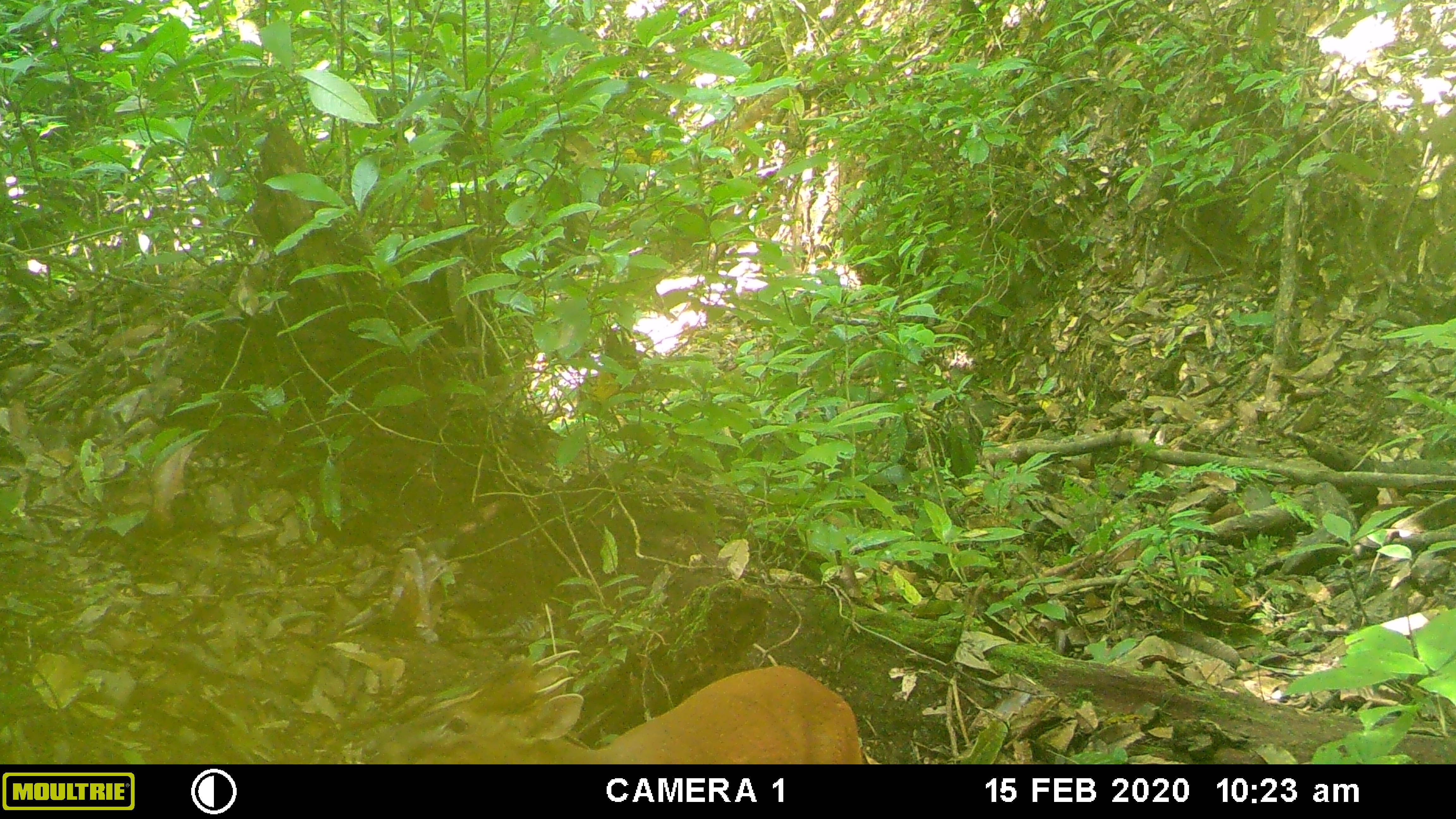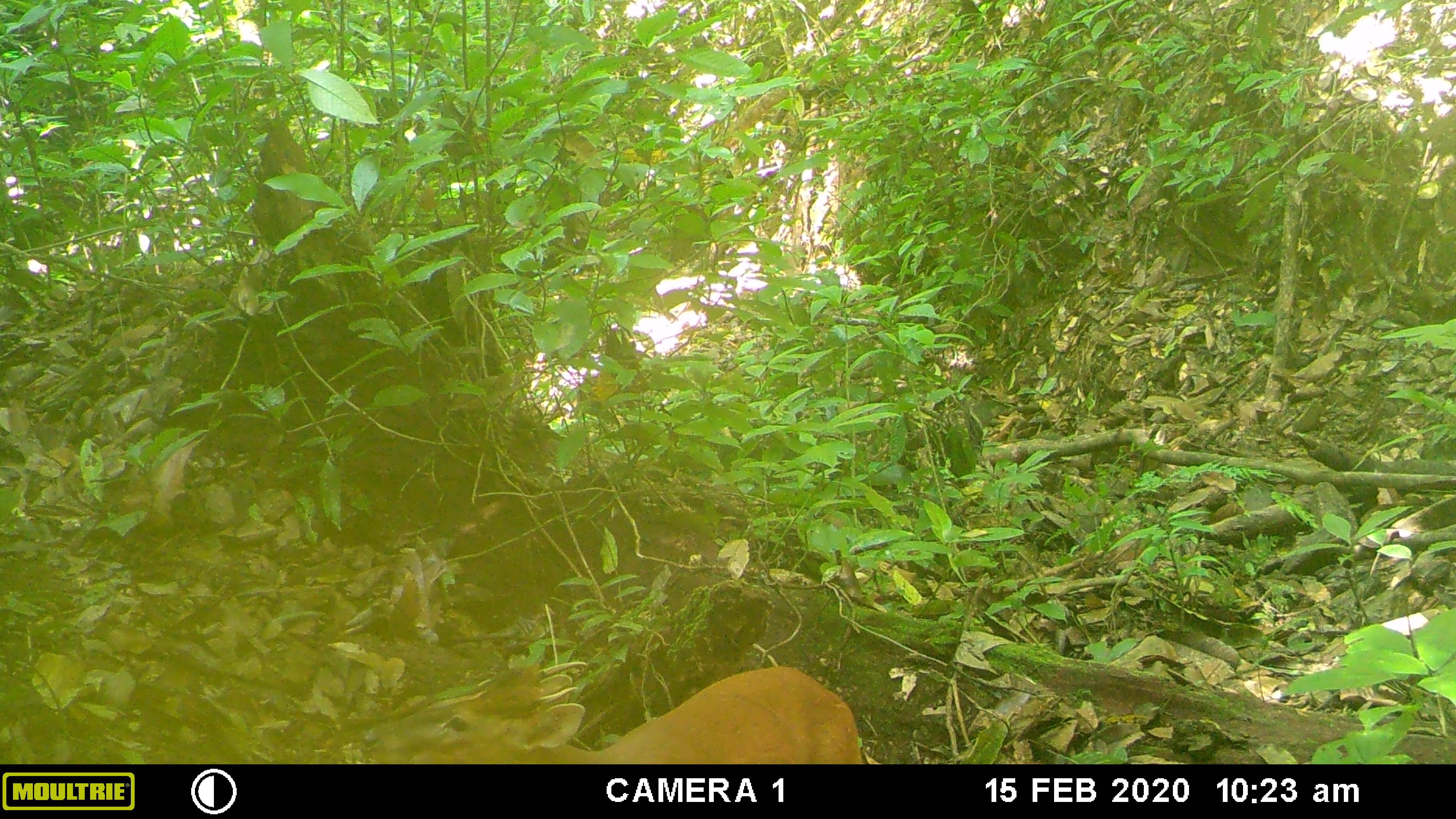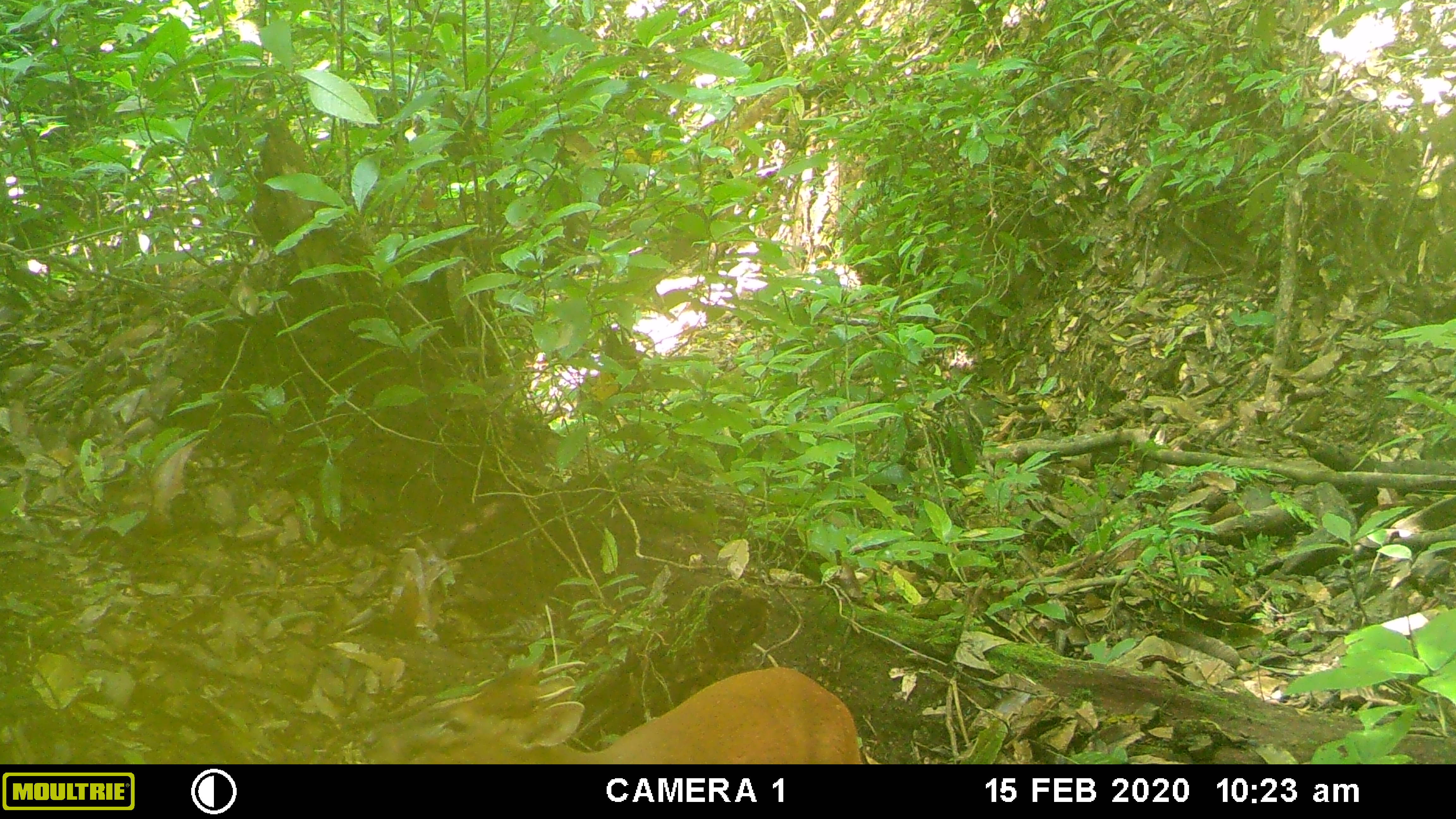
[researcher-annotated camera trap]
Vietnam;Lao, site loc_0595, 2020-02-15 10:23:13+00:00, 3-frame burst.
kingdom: Animalia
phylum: Chordata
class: Mammalia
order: Artiodactyla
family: Cervidae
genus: Muntiacus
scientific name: Muntiacus muntjak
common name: red muntjac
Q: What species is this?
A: Red muntjac (Muntiacus muntjak).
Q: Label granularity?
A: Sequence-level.